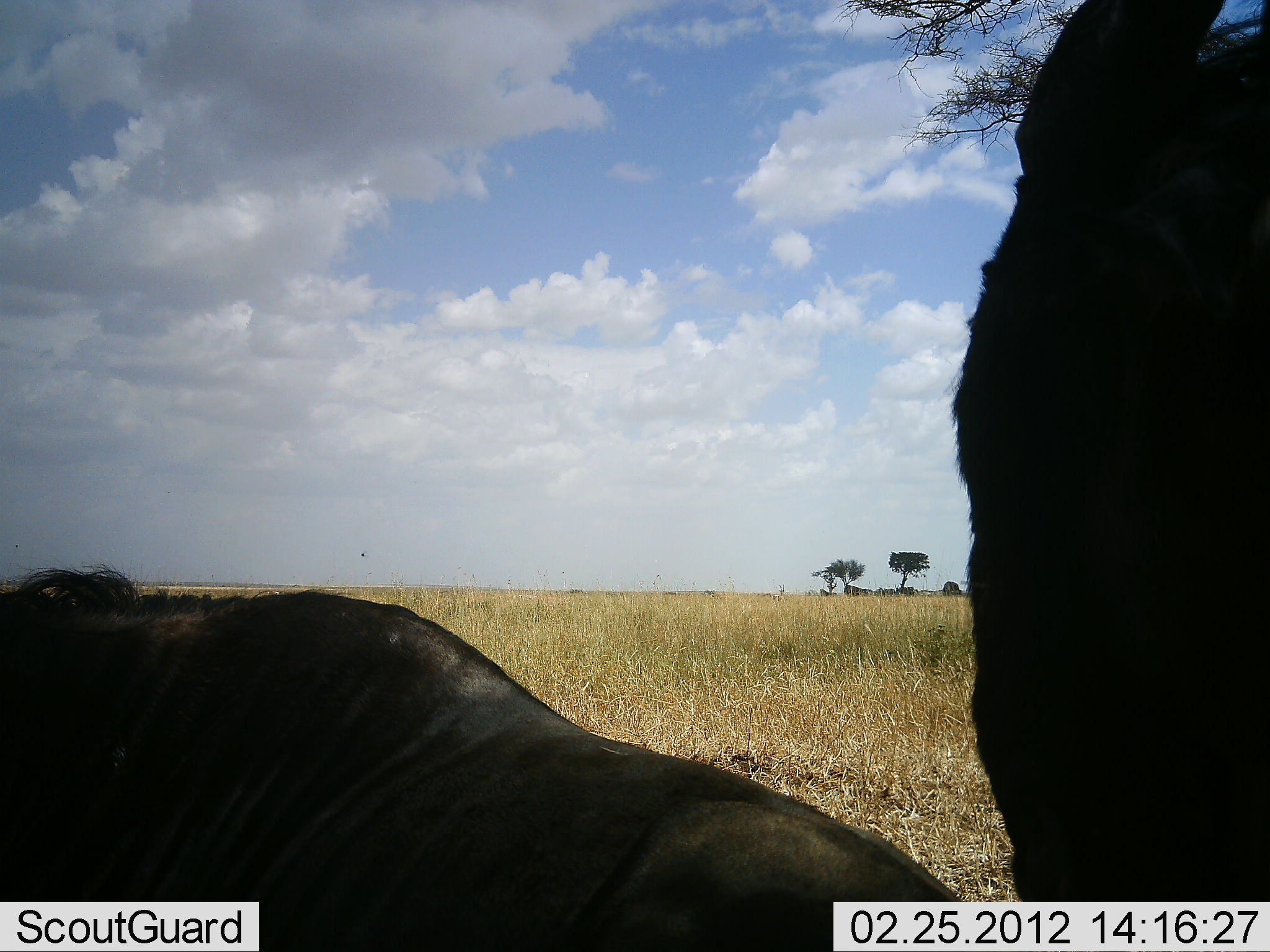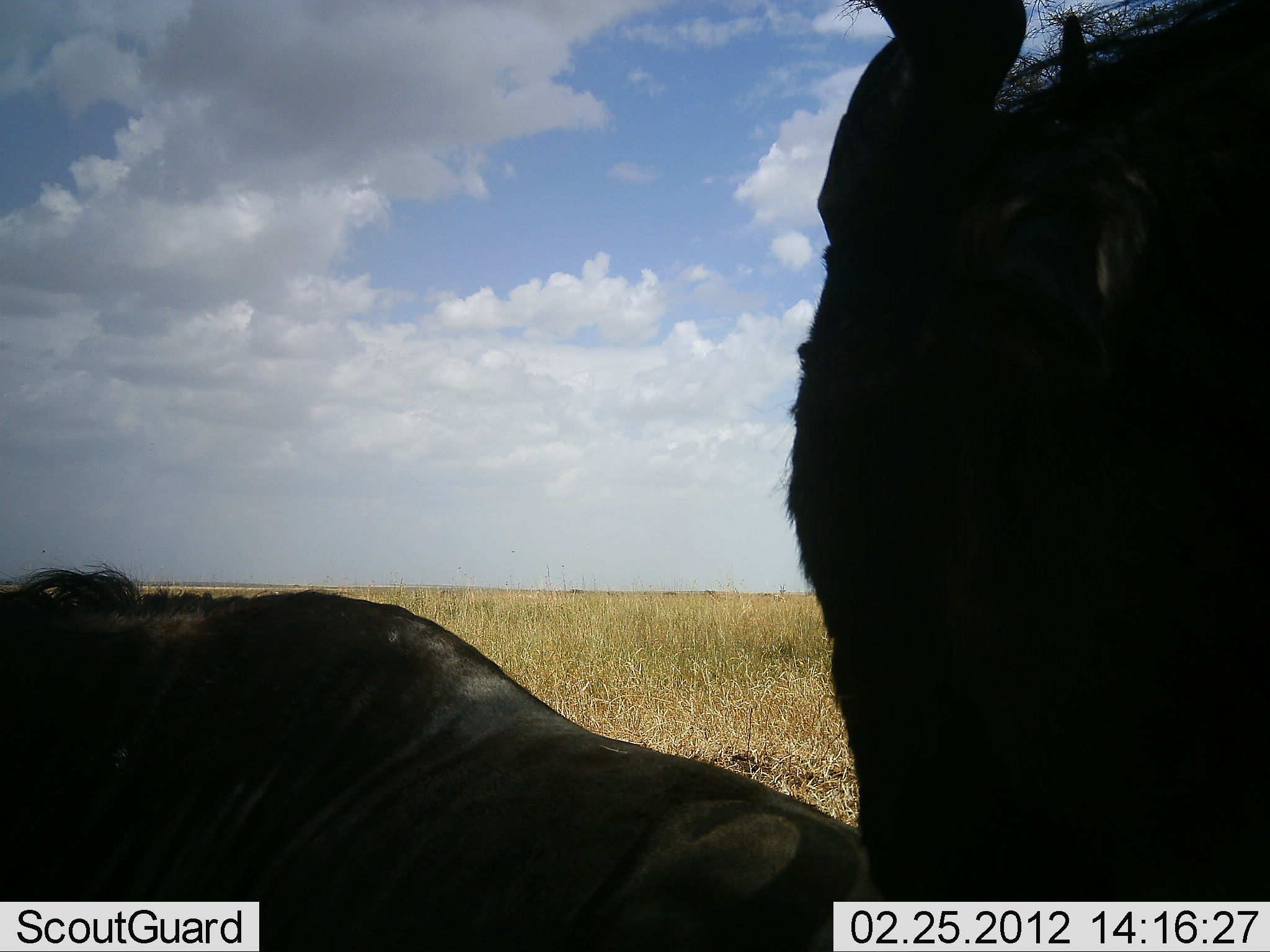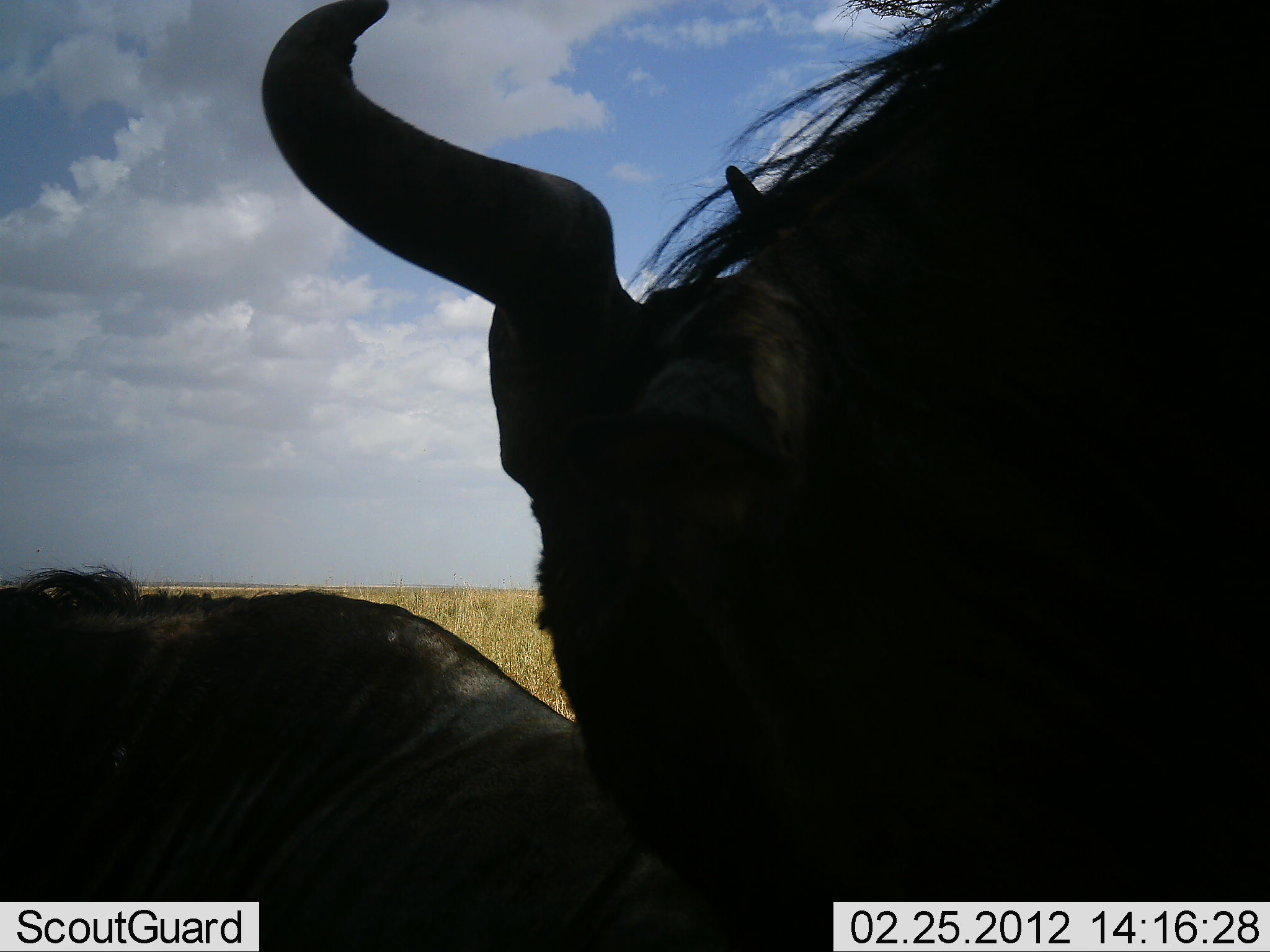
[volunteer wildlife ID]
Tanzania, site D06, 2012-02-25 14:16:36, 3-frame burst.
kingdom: Animalia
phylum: Chordata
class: Mammalia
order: Artiodactyla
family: Bovidae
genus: Connochaetes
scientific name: Connochaetes taurinus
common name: blue wildebeest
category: wildebeest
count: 2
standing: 64%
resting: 86%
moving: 14%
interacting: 9%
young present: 0%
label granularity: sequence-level